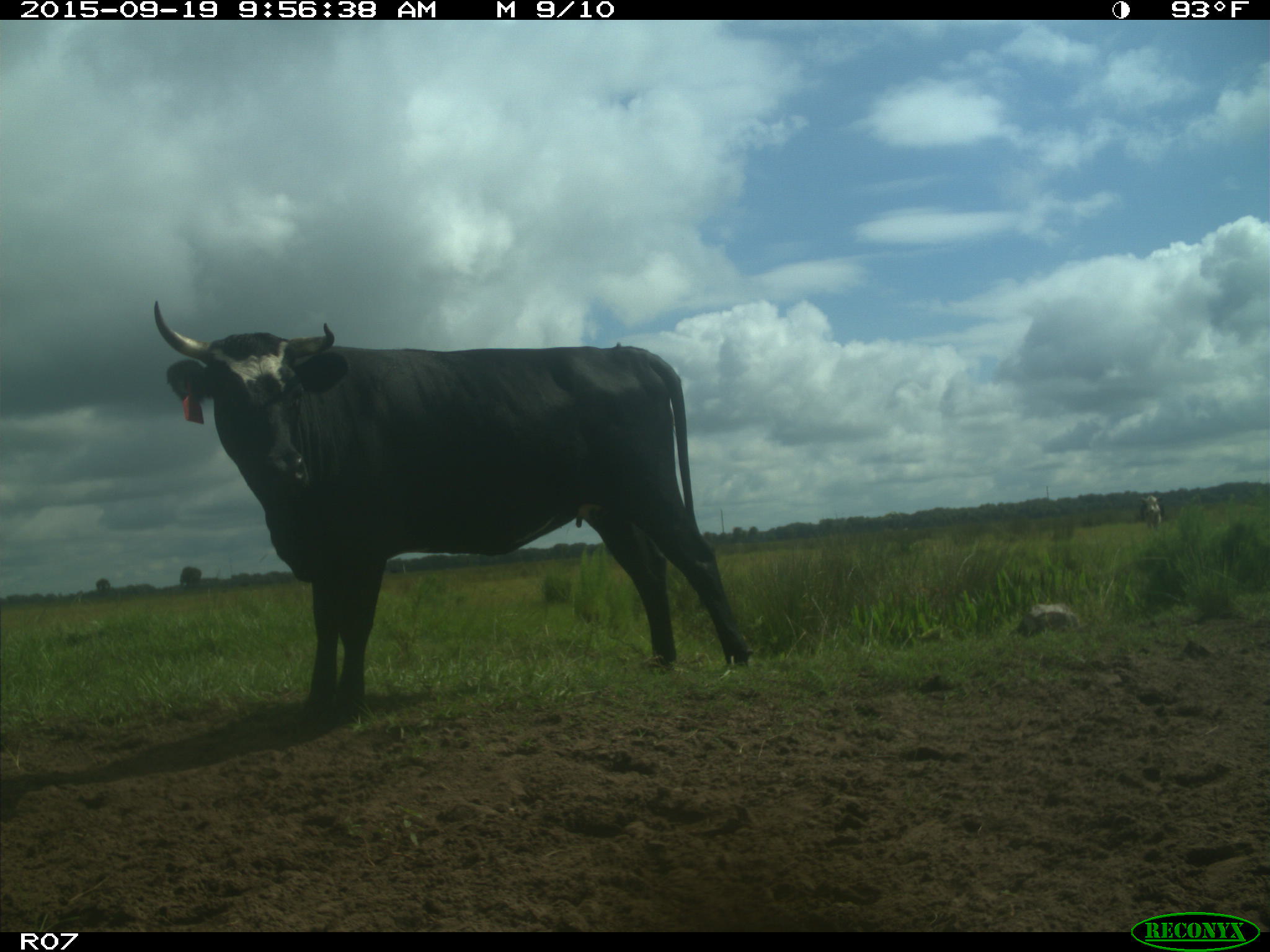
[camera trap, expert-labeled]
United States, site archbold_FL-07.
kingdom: Animalia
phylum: Chordata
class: Mammalia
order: Artiodactyla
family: Bovidae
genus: Bos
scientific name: Bos taurus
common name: domestic cow